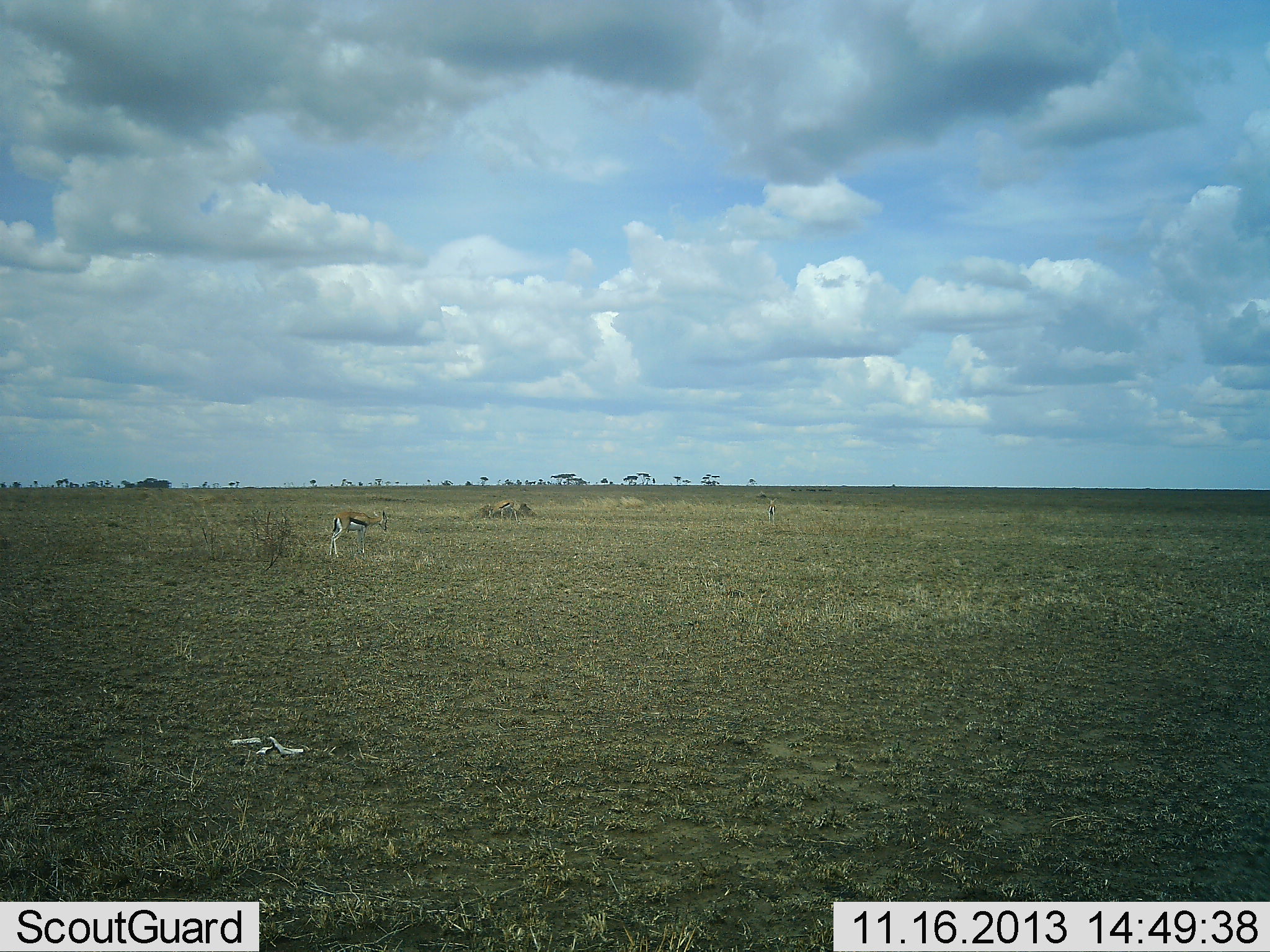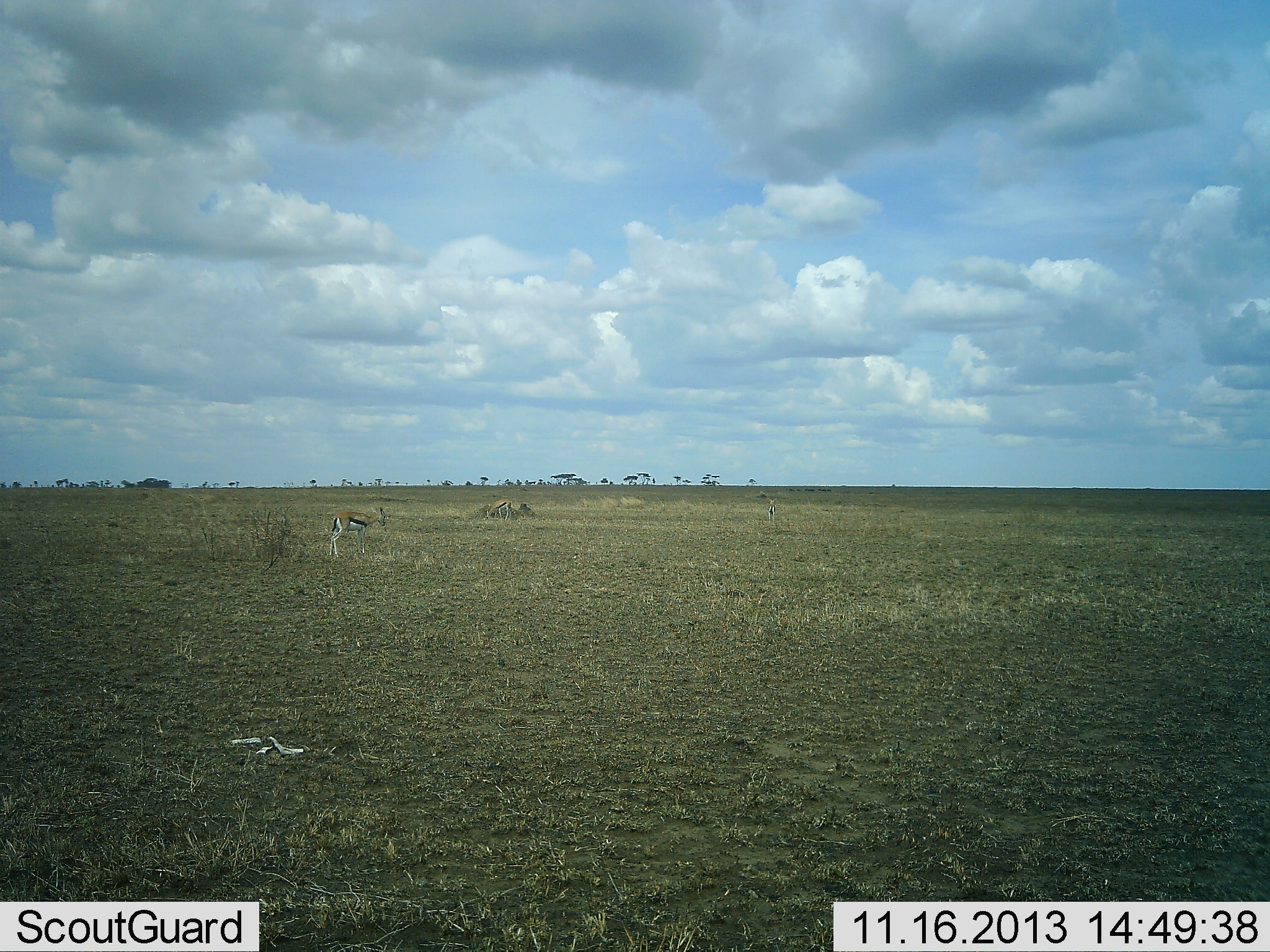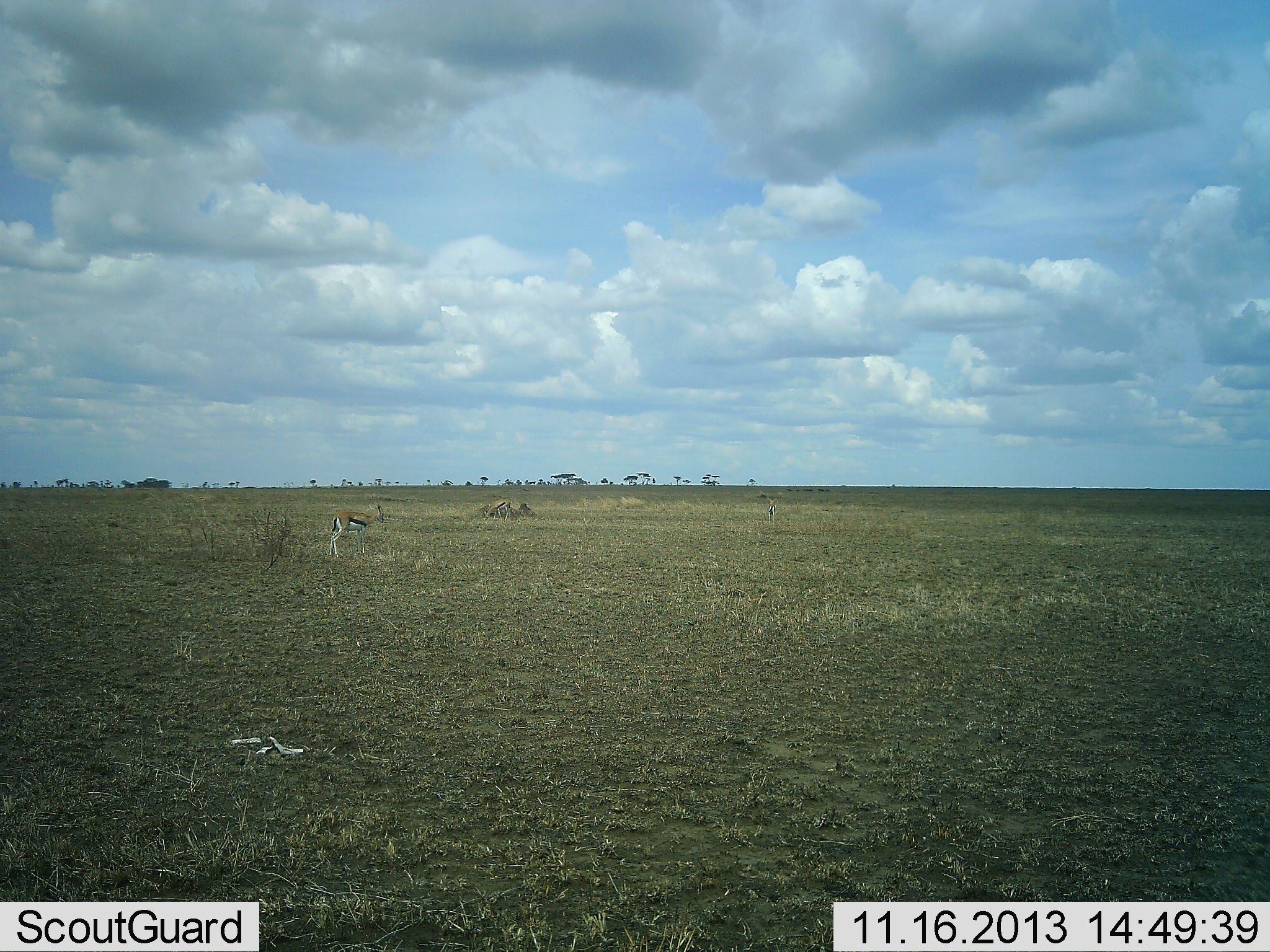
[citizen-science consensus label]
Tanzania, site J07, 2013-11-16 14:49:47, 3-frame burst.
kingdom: Animalia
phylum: Chordata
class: Mammalia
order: Artiodactyla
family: Bovidae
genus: Eudorcas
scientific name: Eudorcas thomsonii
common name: thomson's gazelle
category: gazellethomsons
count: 2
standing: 70%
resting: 0%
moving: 0%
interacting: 0%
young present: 0%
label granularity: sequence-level